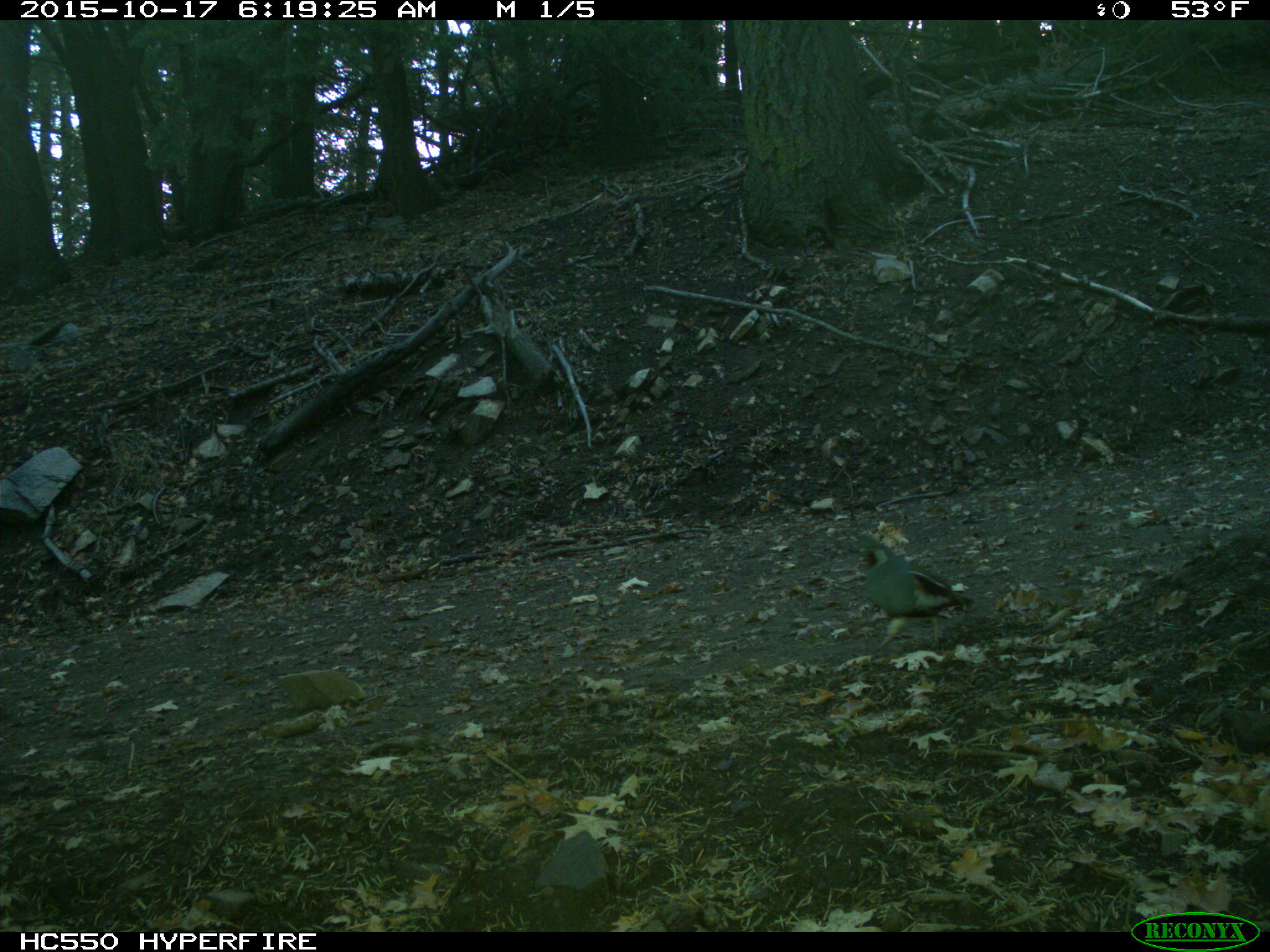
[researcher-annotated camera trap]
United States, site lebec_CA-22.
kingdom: Animalia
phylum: Chordata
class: Aves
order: Galliformes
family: Odontophoridae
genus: Callipepla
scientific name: Callipepla californica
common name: california quail